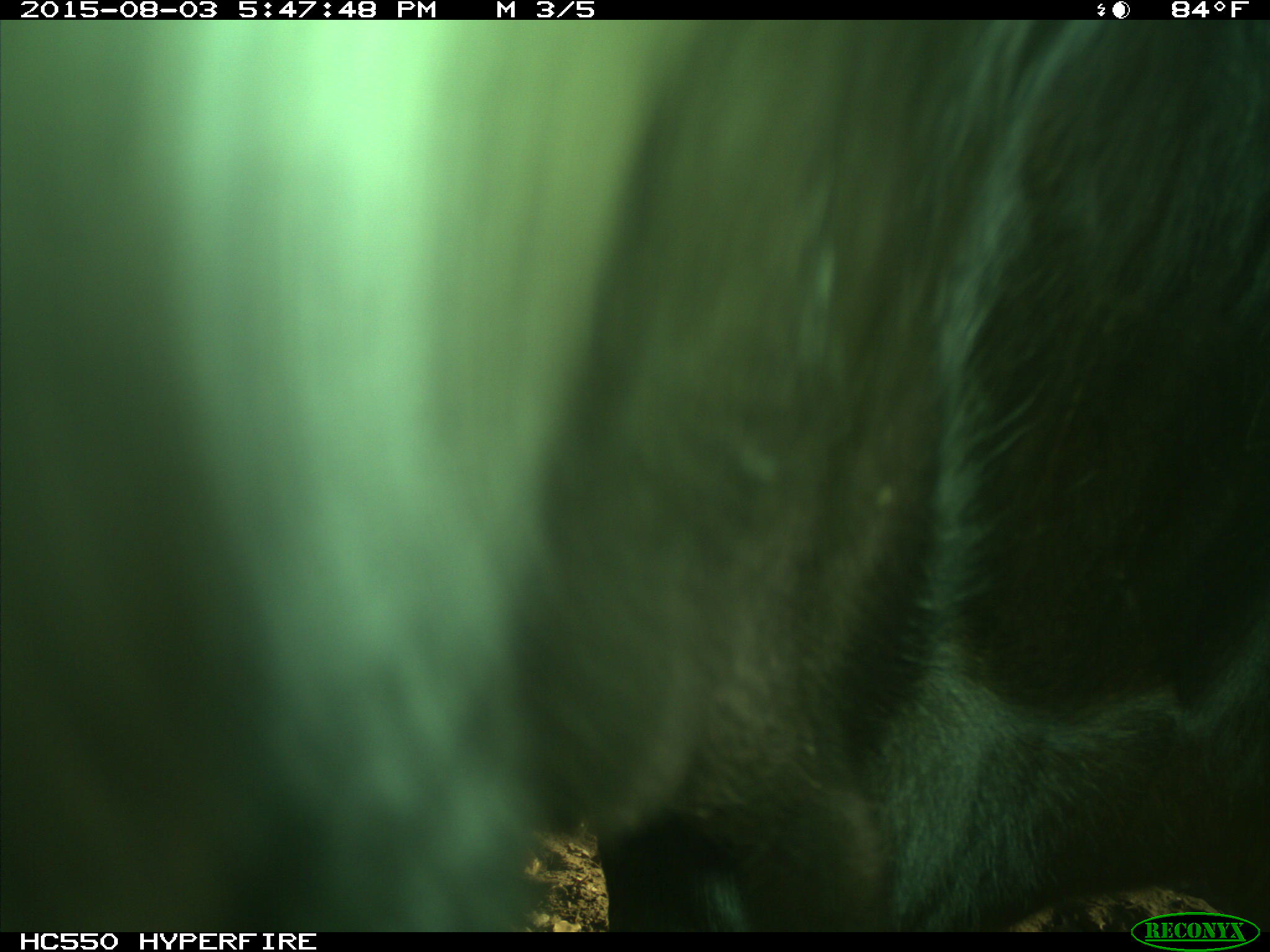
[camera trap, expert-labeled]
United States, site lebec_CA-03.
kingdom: Animalia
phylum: Chordata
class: Mammalia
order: Artiodactyla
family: Bovidae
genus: Bos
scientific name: Bos taurus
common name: domestic cow